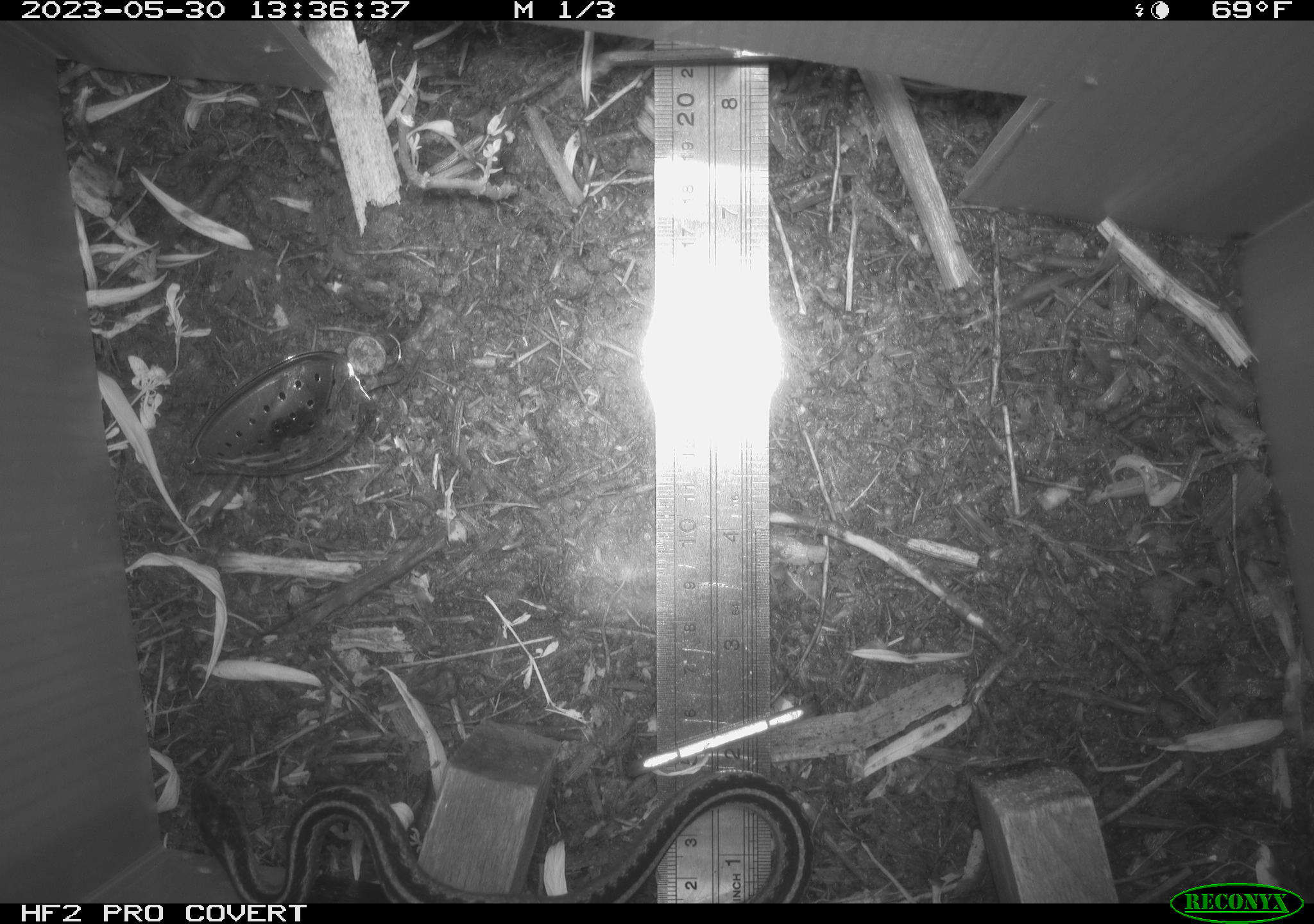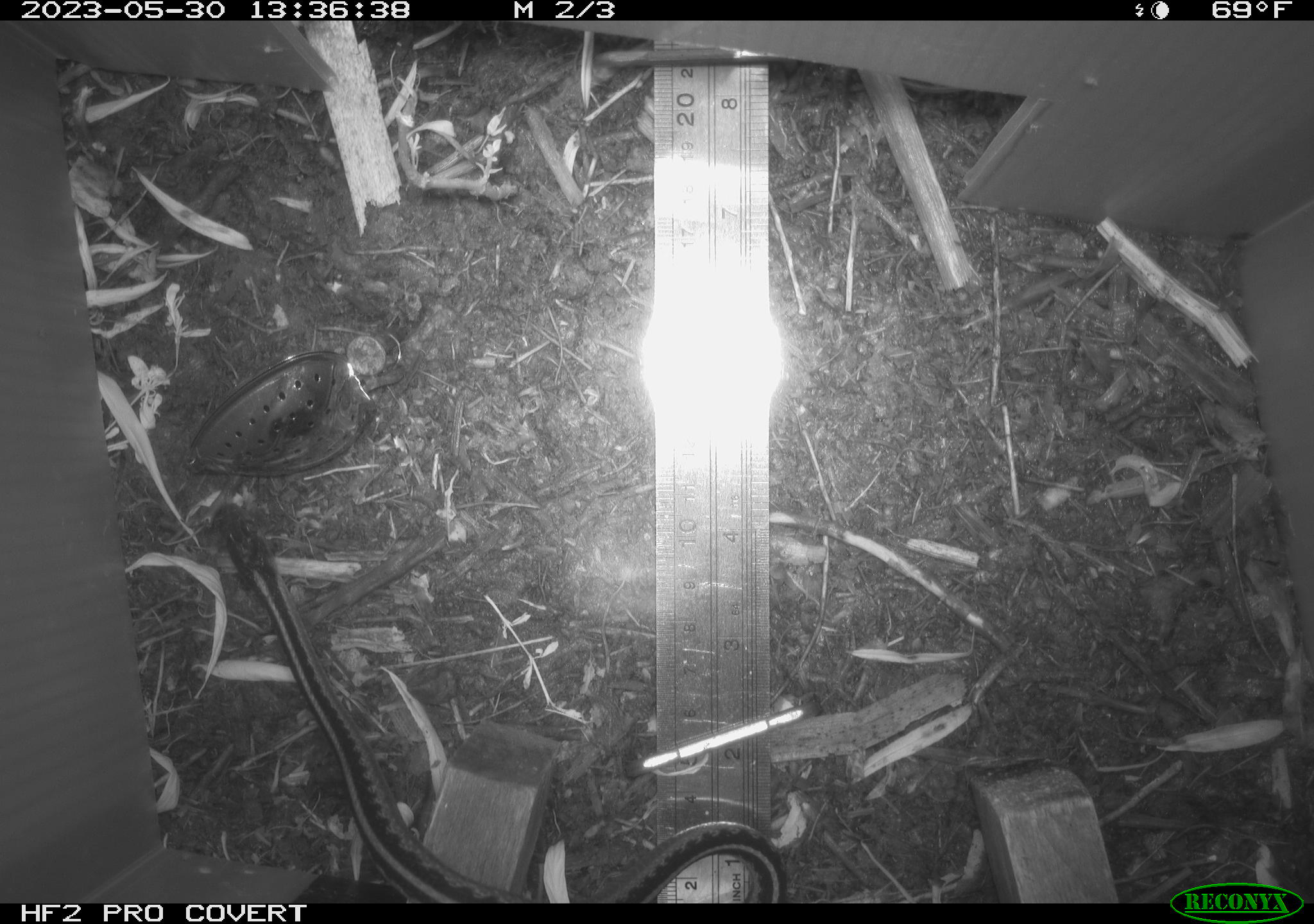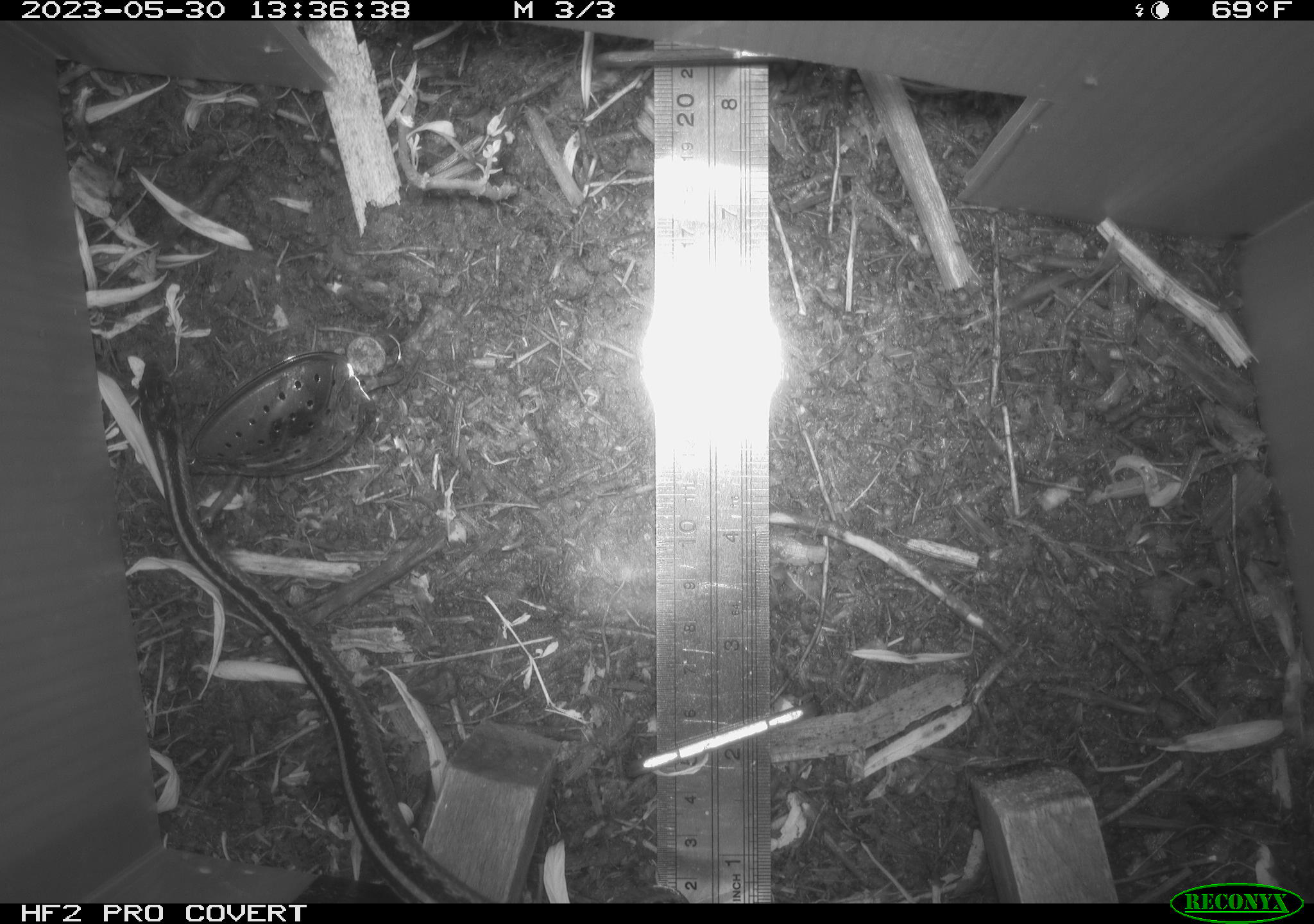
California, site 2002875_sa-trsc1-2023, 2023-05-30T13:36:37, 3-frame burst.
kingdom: Animalia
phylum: Chordata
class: Reptilia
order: Squamata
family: Colubridae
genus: Thamnophis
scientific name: Thamnophis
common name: american gartersnakes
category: thamnophis species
Thamnophis species (american gartersnakes) (Thamnophis).